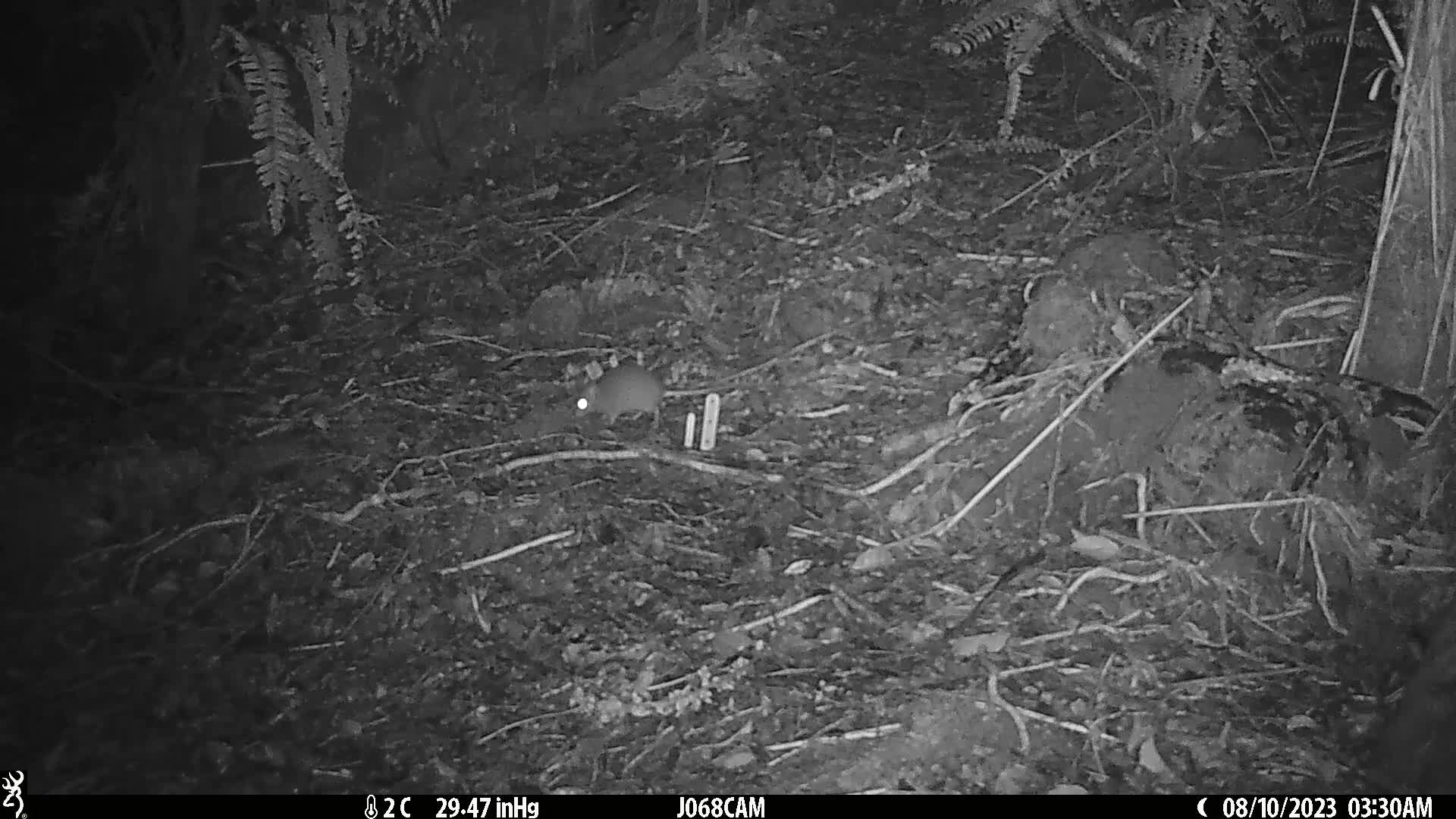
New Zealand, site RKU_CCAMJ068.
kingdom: Animalia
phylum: Chordata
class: Mammalia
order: Rodentia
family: Muridae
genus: Rattus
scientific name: Rattus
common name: rat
Rat (Rattus).